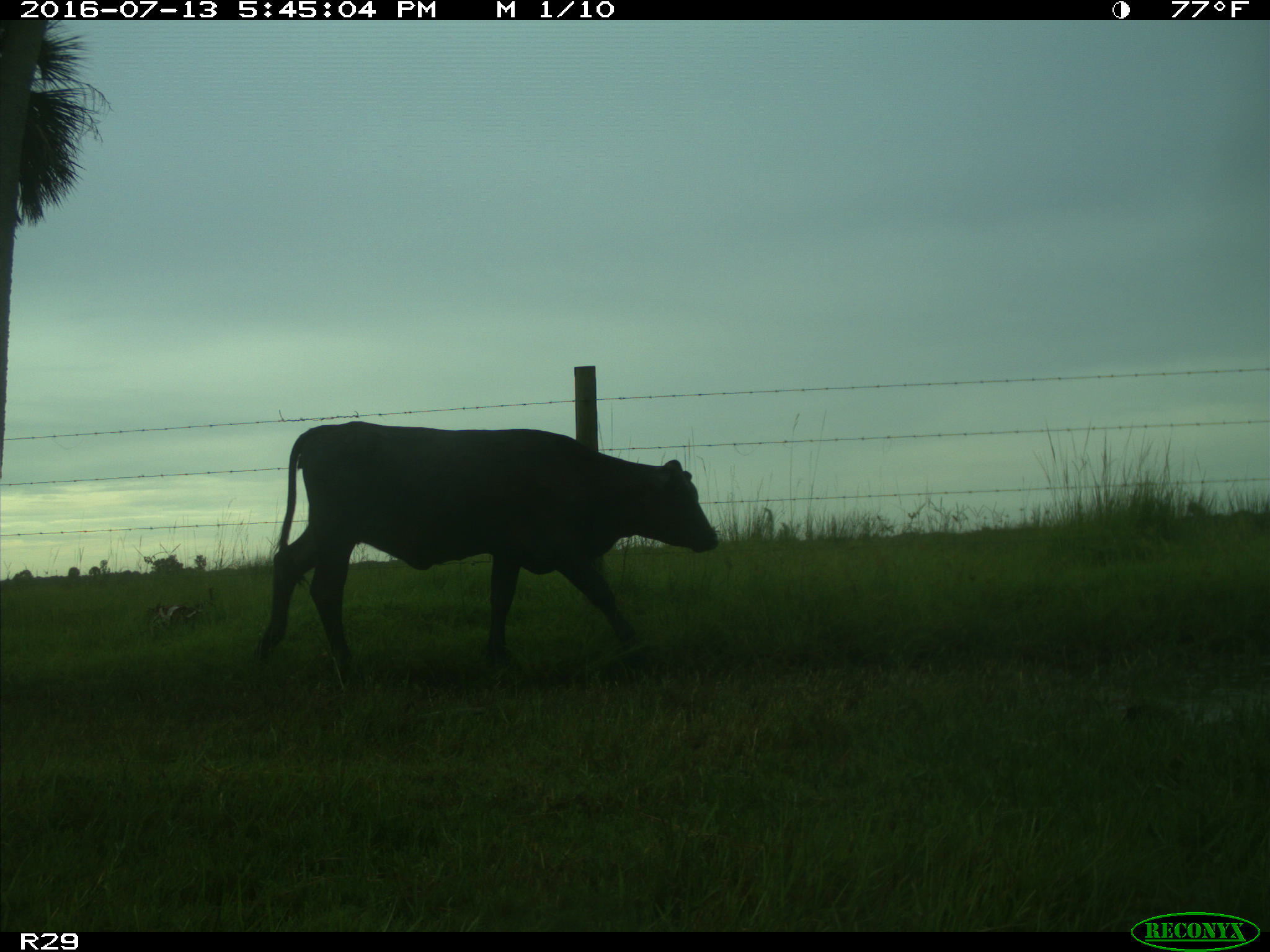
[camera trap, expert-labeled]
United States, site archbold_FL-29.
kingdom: Animalia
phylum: Chordata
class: Mammalia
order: Artiodactyla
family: Bovidae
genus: Bos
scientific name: Bos taurus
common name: domestic cow